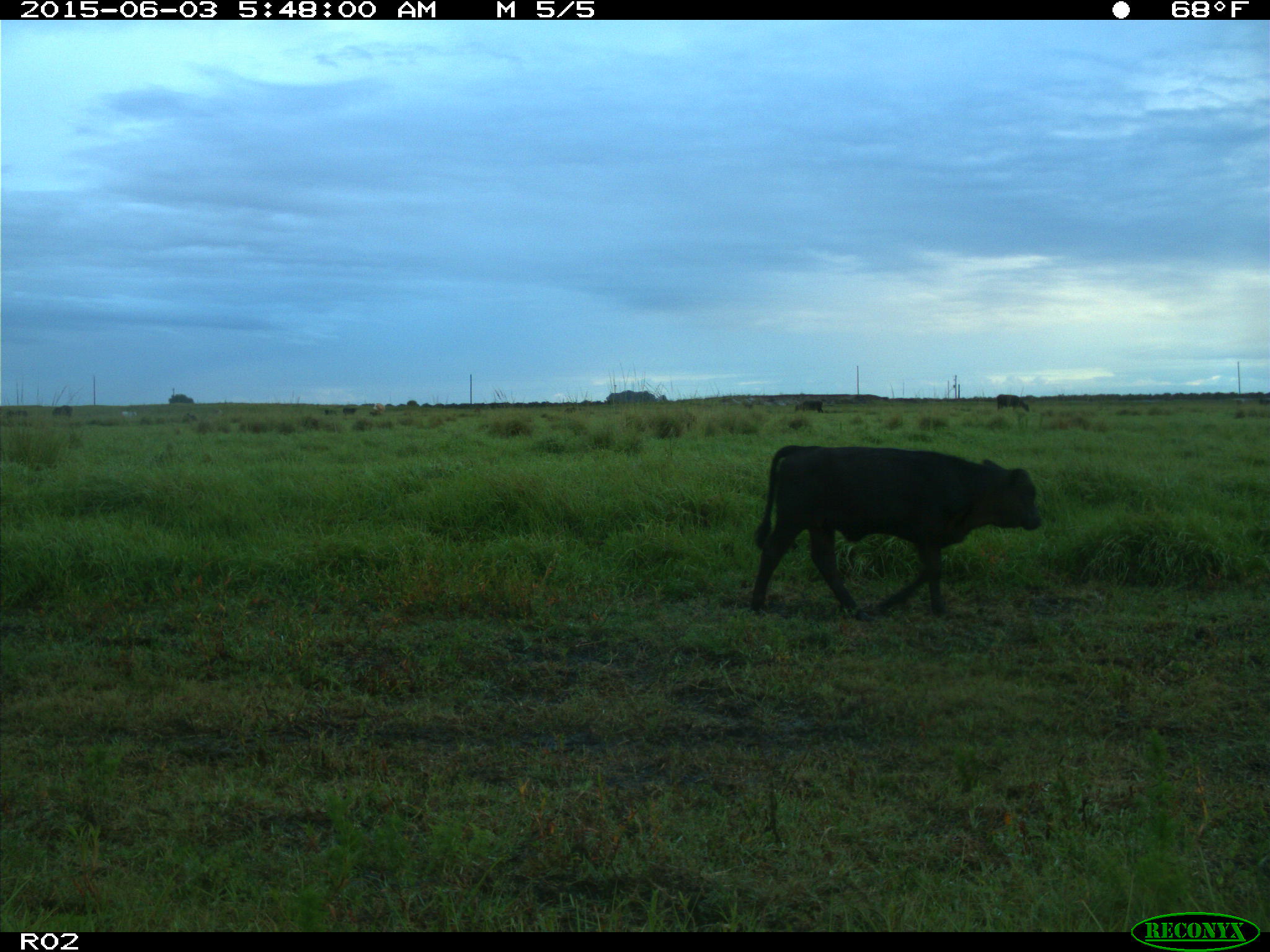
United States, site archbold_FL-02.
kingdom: Animalia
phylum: Chordata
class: Mammalia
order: Artiodactyla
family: Bovidae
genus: Bos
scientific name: Bos taurus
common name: domestic cow